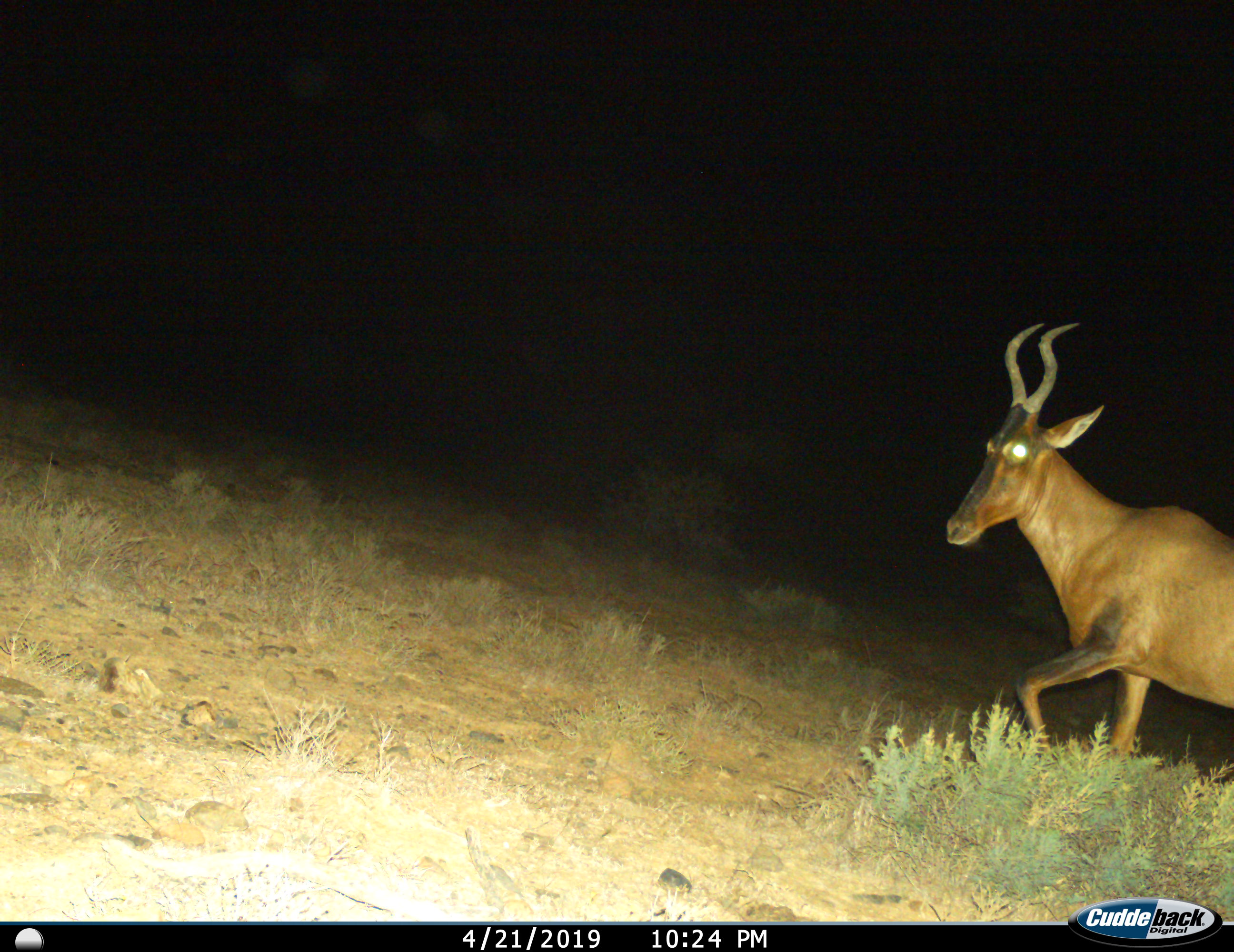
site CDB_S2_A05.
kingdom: Animalia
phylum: Chordata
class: Mammalia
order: Artiodactyla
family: Bovidae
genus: Alcelaphus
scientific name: Alcelaphus buselaphus caama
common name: red hartebeest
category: hartebeestred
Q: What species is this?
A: Hartebeestred (red hartebeest) (Alcelaphus buselaphus caama).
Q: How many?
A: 1.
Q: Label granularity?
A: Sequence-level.